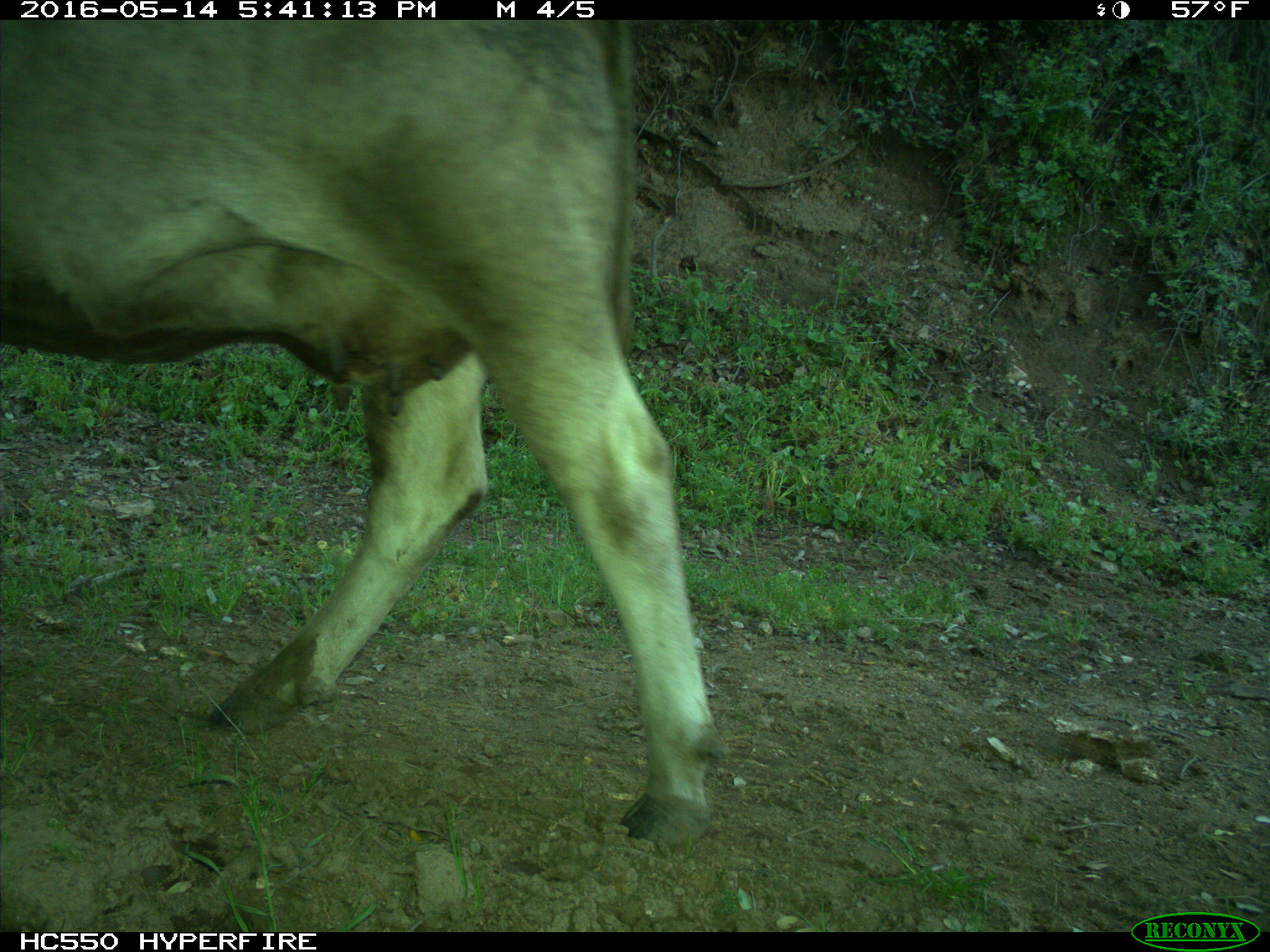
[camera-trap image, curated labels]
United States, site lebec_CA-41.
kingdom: Animalia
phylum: Chordata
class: Mammalia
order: Artiodactyla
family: Bovidae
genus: Bos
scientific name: Bos taurus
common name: domestic cow